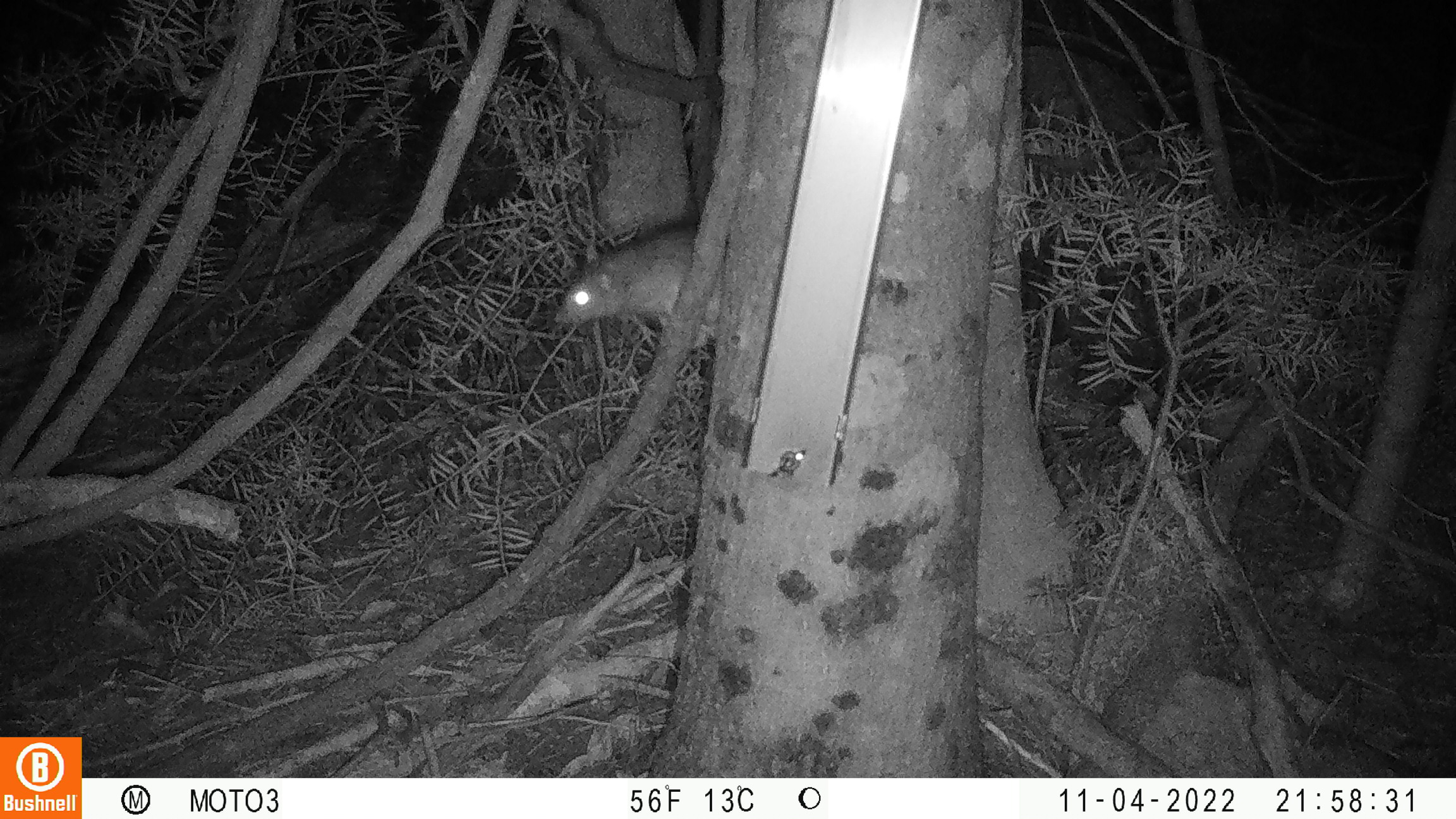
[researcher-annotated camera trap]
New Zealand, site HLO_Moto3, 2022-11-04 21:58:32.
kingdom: Animalia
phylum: Chordata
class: Mammalia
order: Rodentia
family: Muridae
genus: Rattus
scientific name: Rattus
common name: rat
Rat (Rattus).